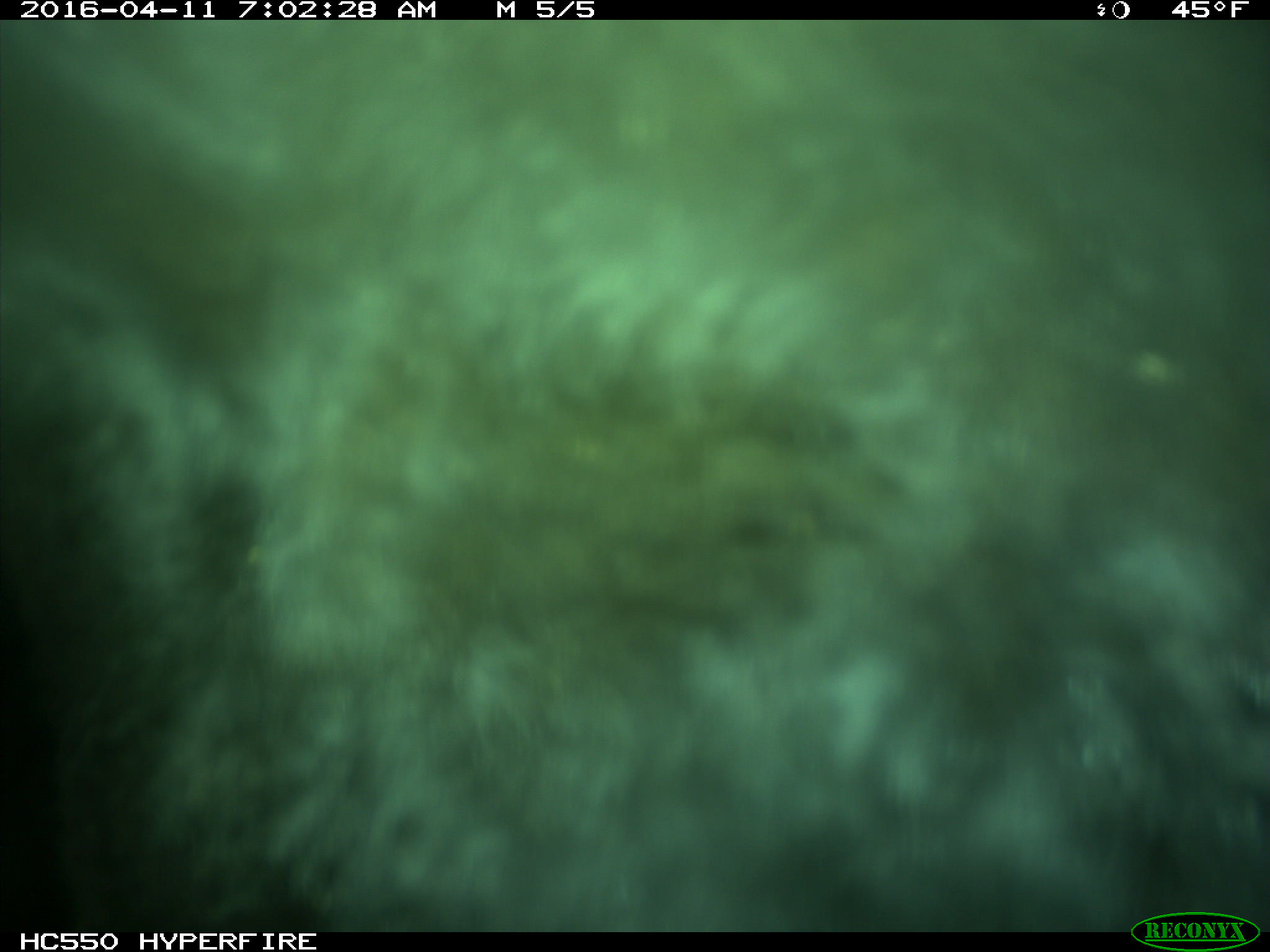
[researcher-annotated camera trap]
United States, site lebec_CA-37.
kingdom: Animalia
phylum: Chordata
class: Mammalia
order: Artiodactyla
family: Bovidae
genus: Bos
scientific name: Bos taurus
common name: domestic cow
Bos taurus (domestic cow).